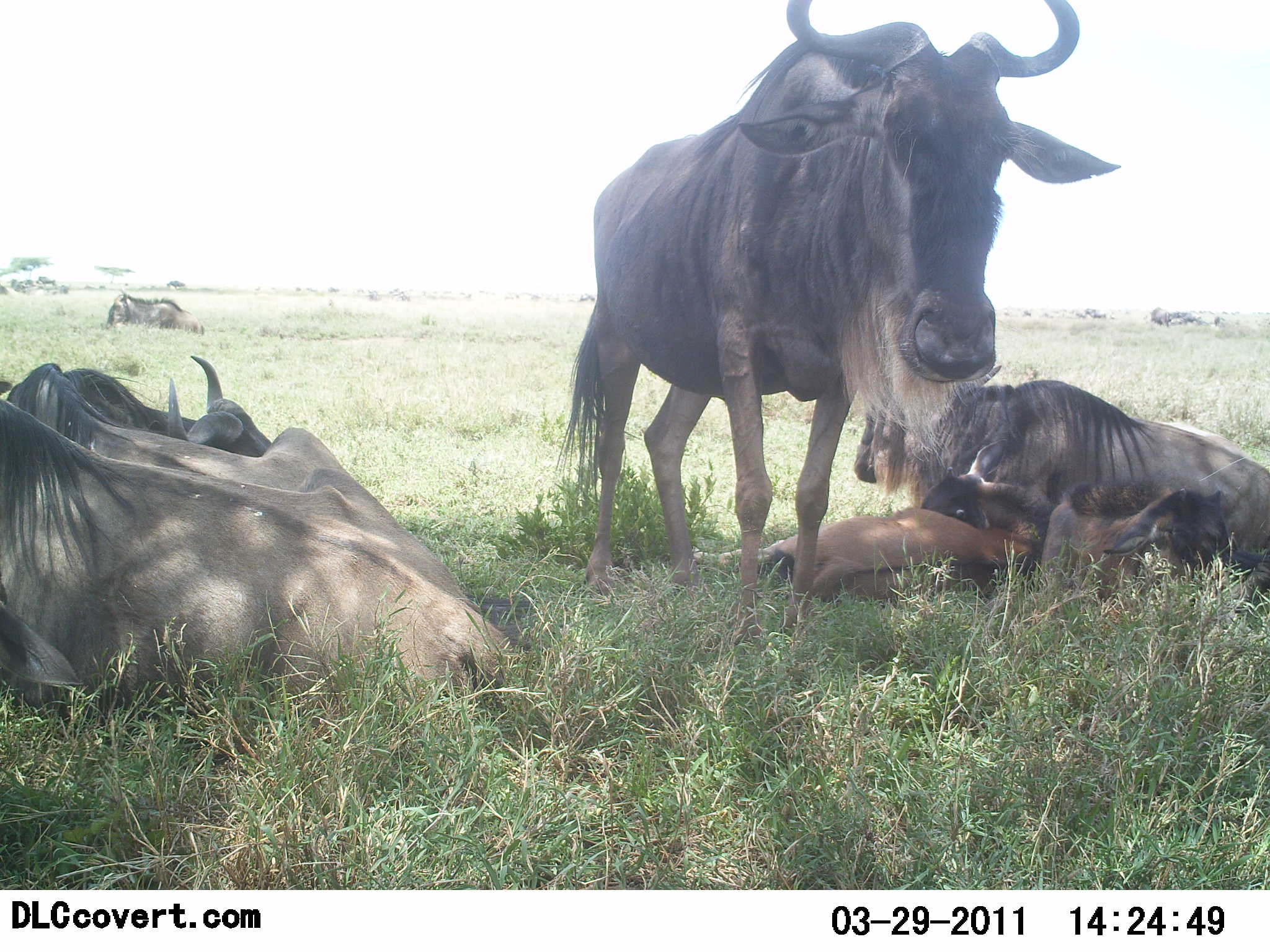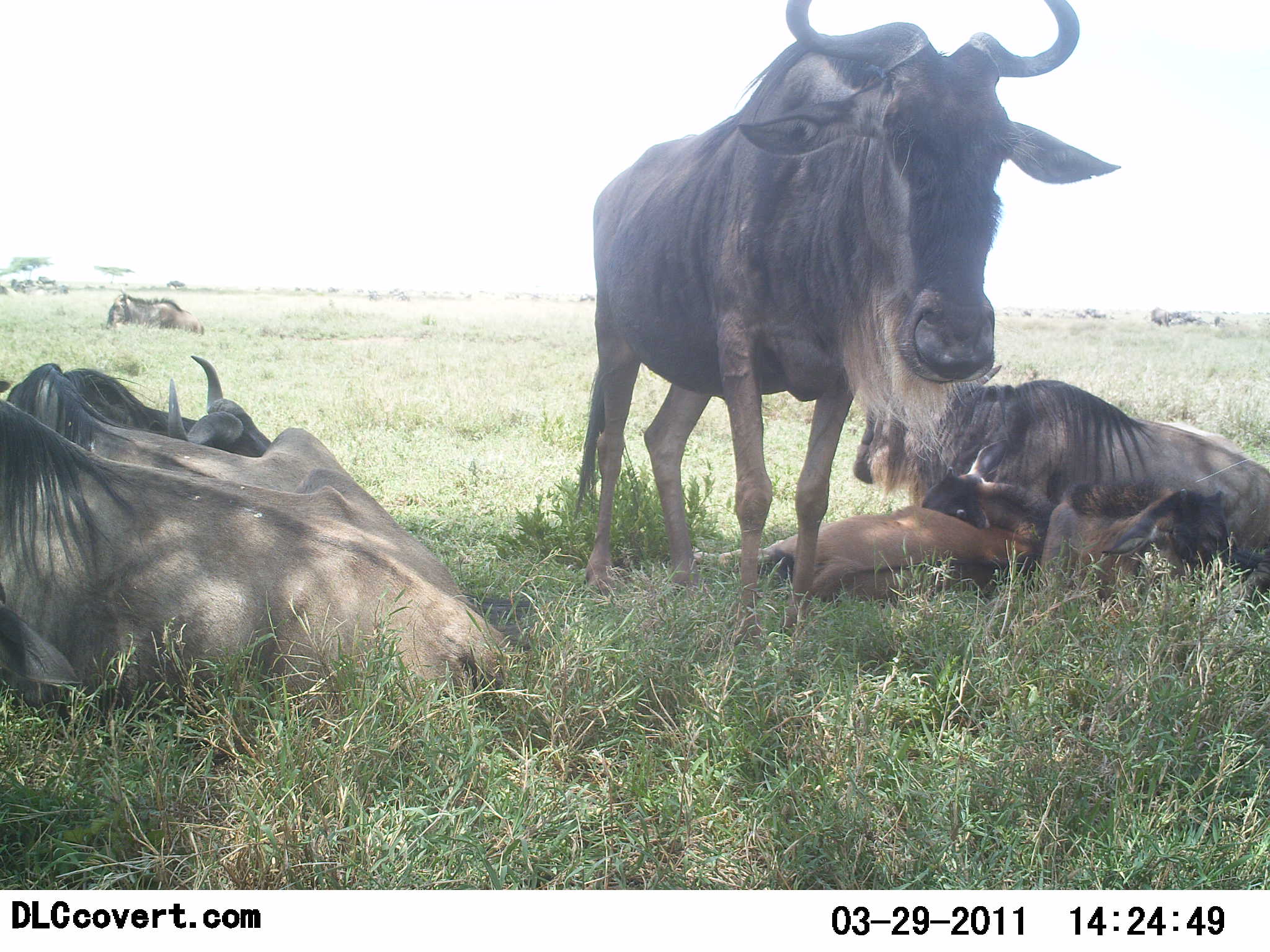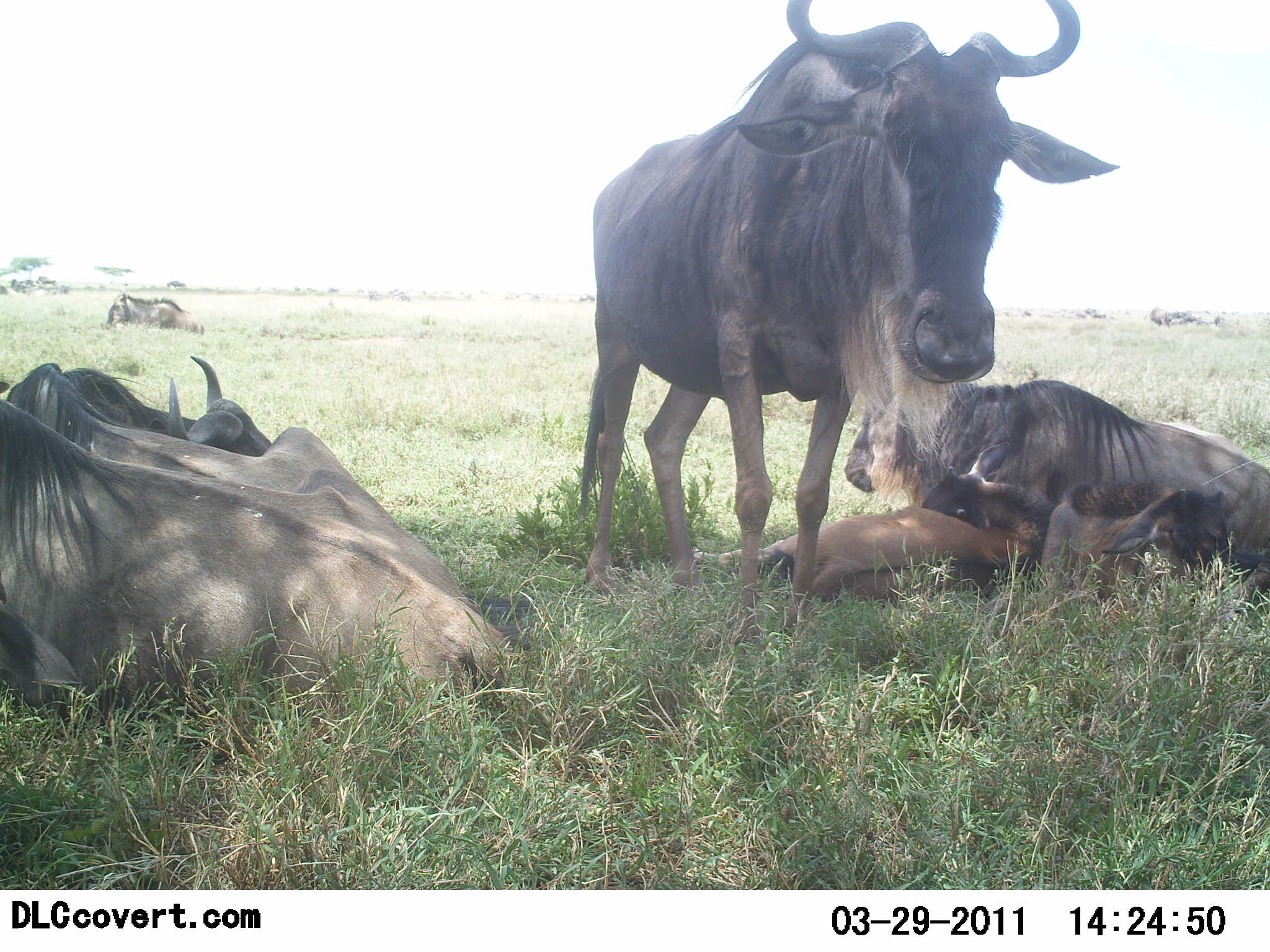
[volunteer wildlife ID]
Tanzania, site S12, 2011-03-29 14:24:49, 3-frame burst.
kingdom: Animalia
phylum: Chordata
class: Mammalia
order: Artiodactyla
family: Bovidae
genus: Connochaetes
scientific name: Connochaetes taurinus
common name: blue wildebeest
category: wildebeest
Wildebeest (blue wildebeest) (Connochaetes taurinus), count 5. Behavior (volunteer vote fractions): standing 75%, resting 100%, moving 0%, interacting 17%. Young present (vote fraction): 42%. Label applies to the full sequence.